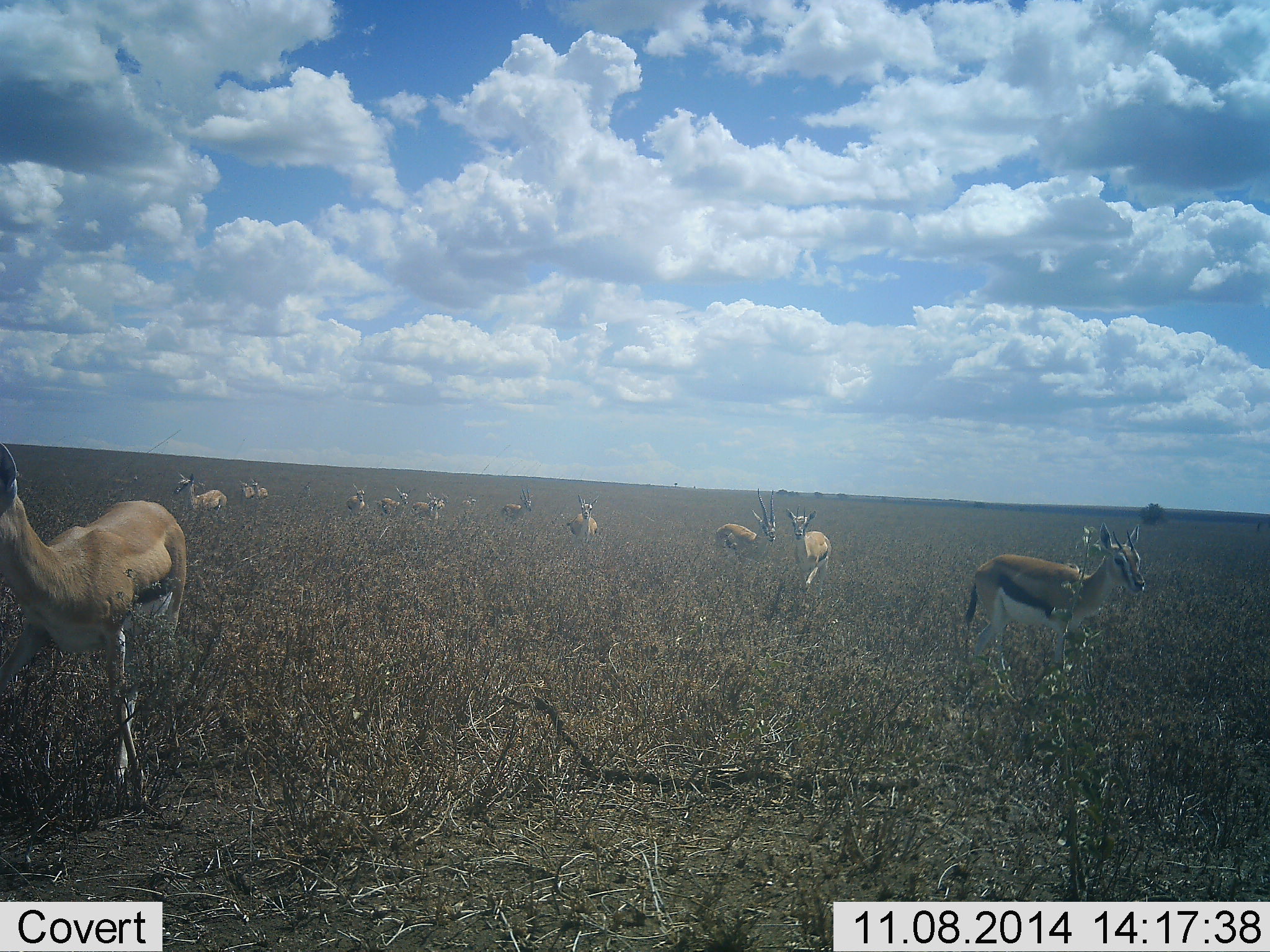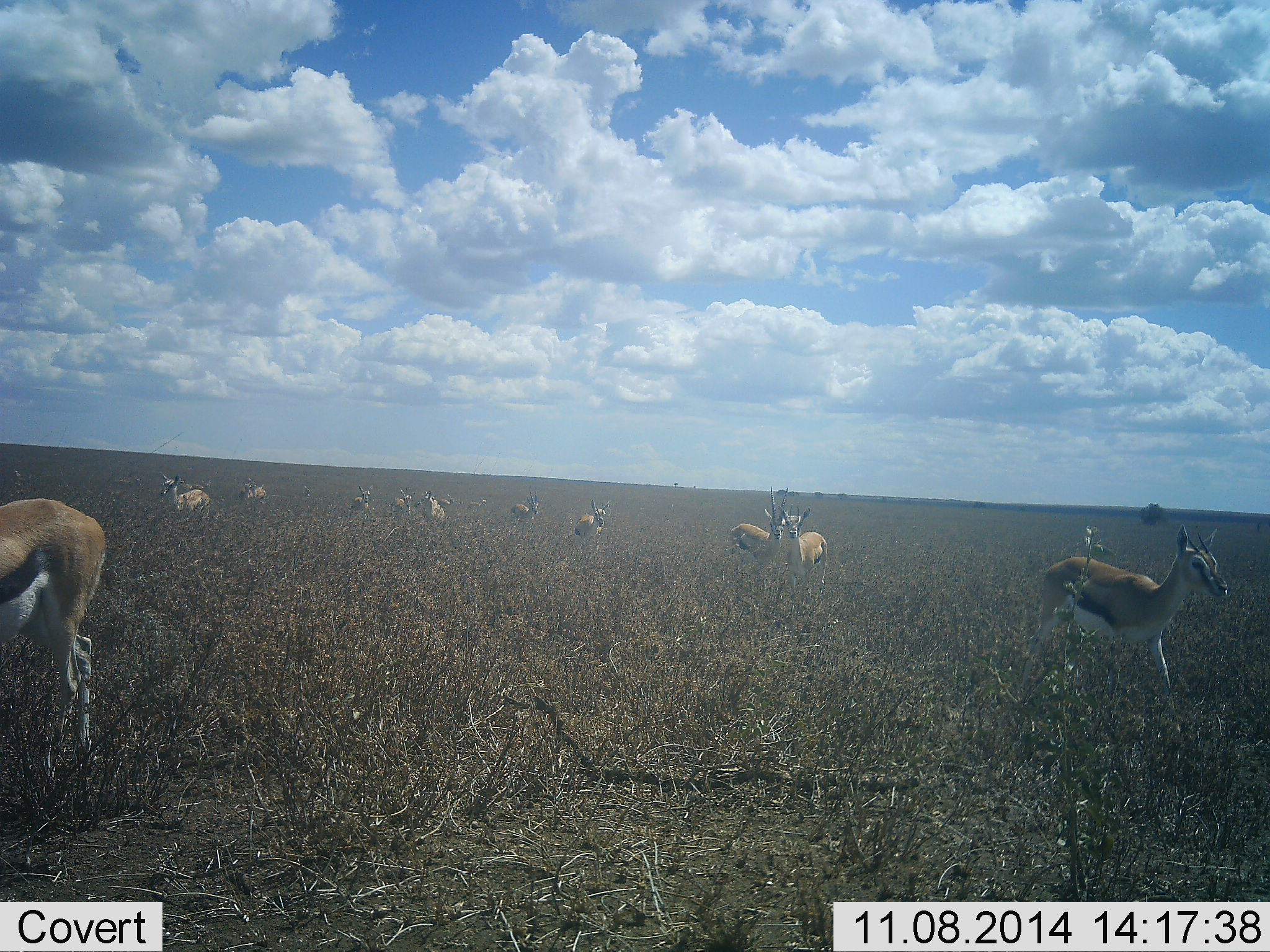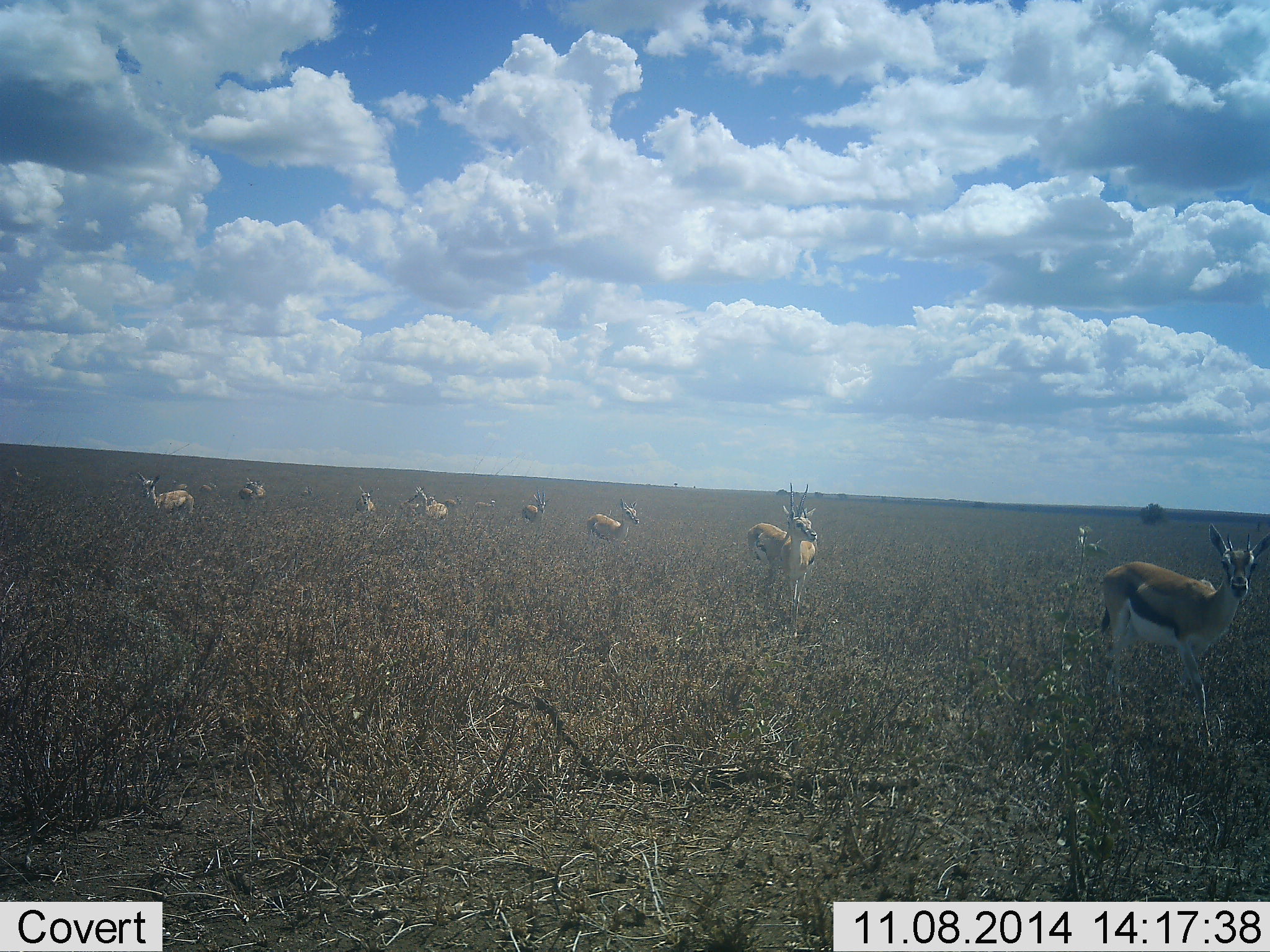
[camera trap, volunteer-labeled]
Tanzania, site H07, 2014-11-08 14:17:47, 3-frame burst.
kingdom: Animalia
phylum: Chordata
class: Mammalia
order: Artiodactyla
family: Bovidae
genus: Eudorcas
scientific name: Eudorcas thomsonii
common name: thomson's gazelle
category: gazellethomsons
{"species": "gazellethomsons (thomson's gazelle) (Eudorcas thomsonii)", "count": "11-50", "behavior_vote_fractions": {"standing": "50%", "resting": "20%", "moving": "90%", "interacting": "20%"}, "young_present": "10%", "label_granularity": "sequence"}